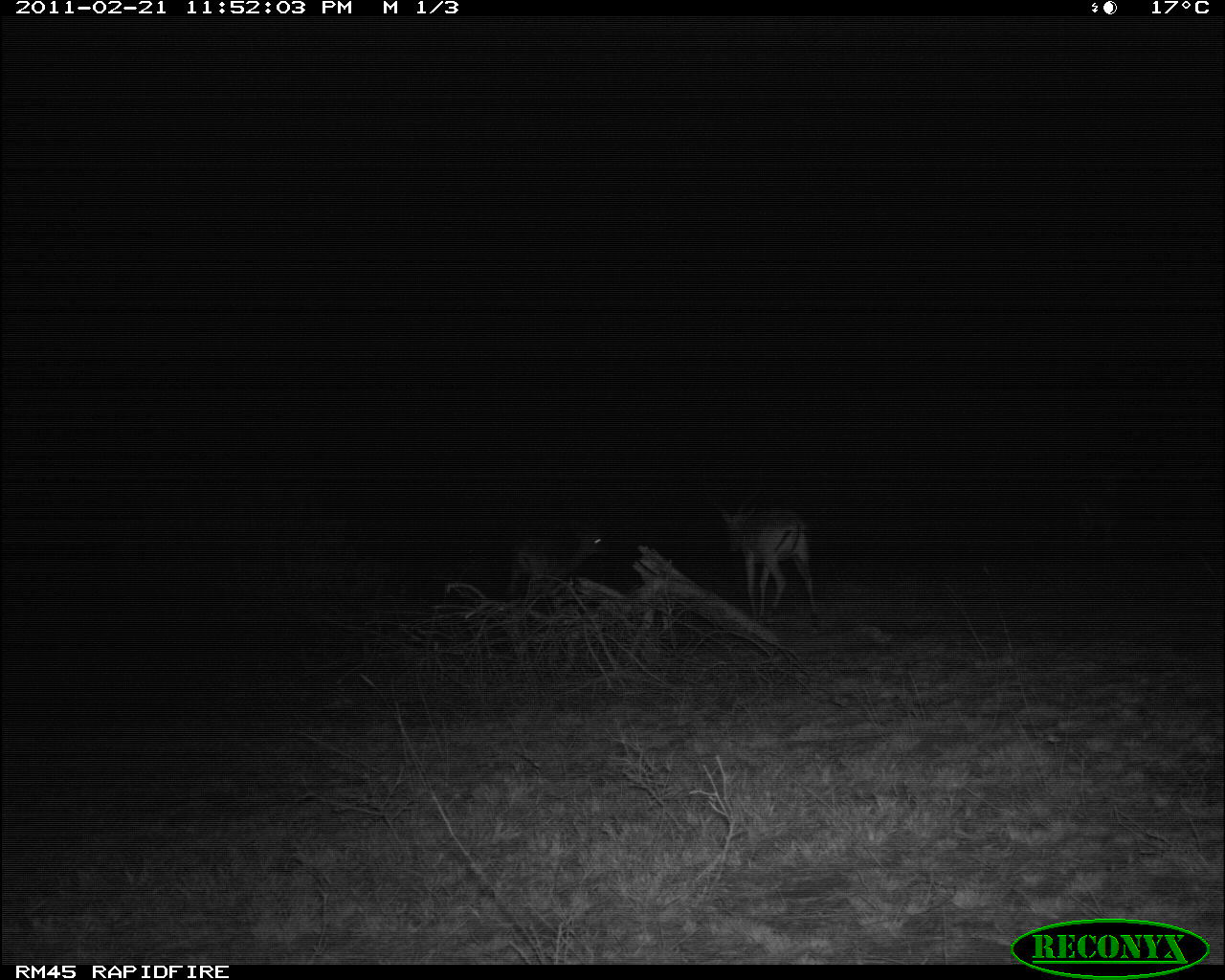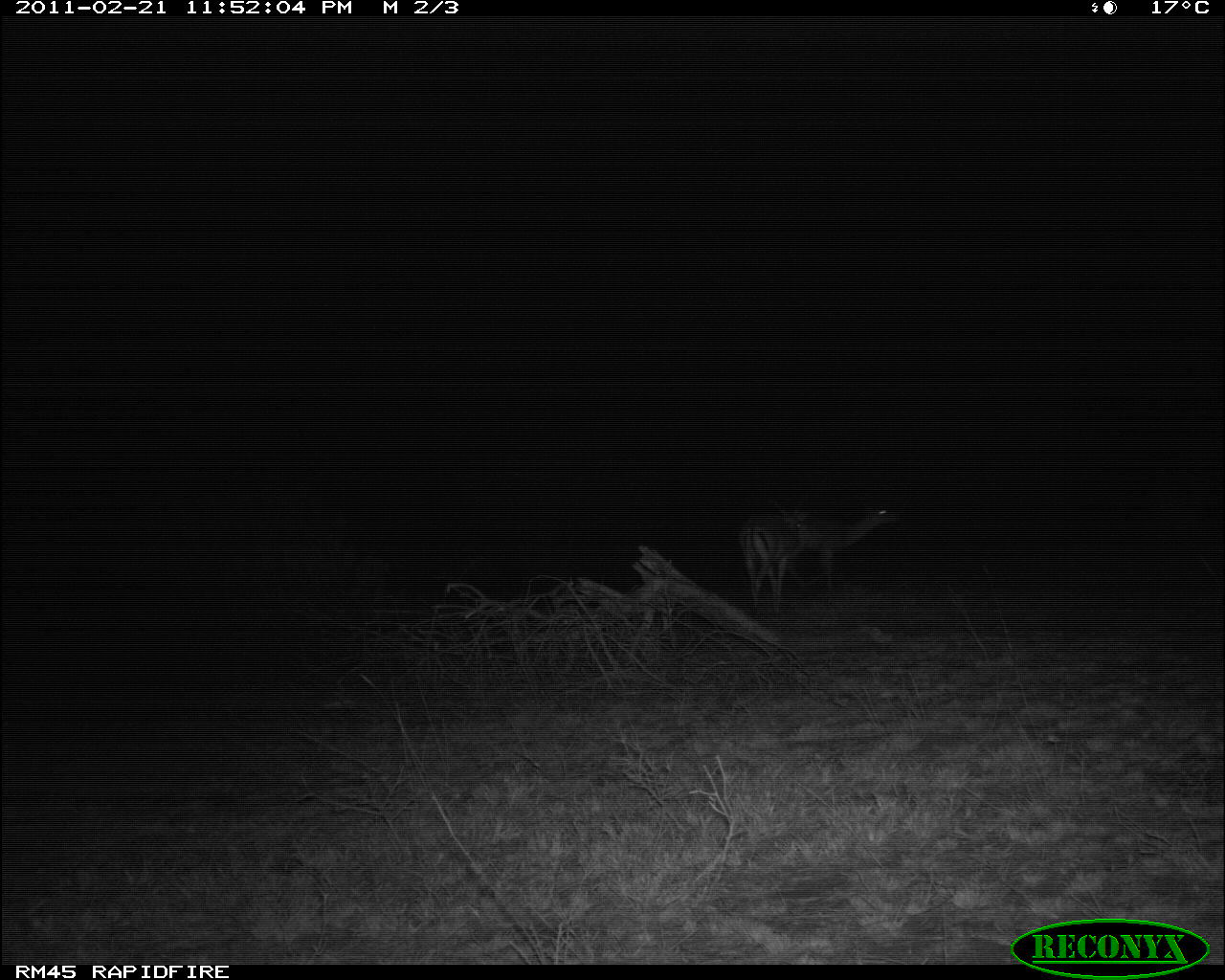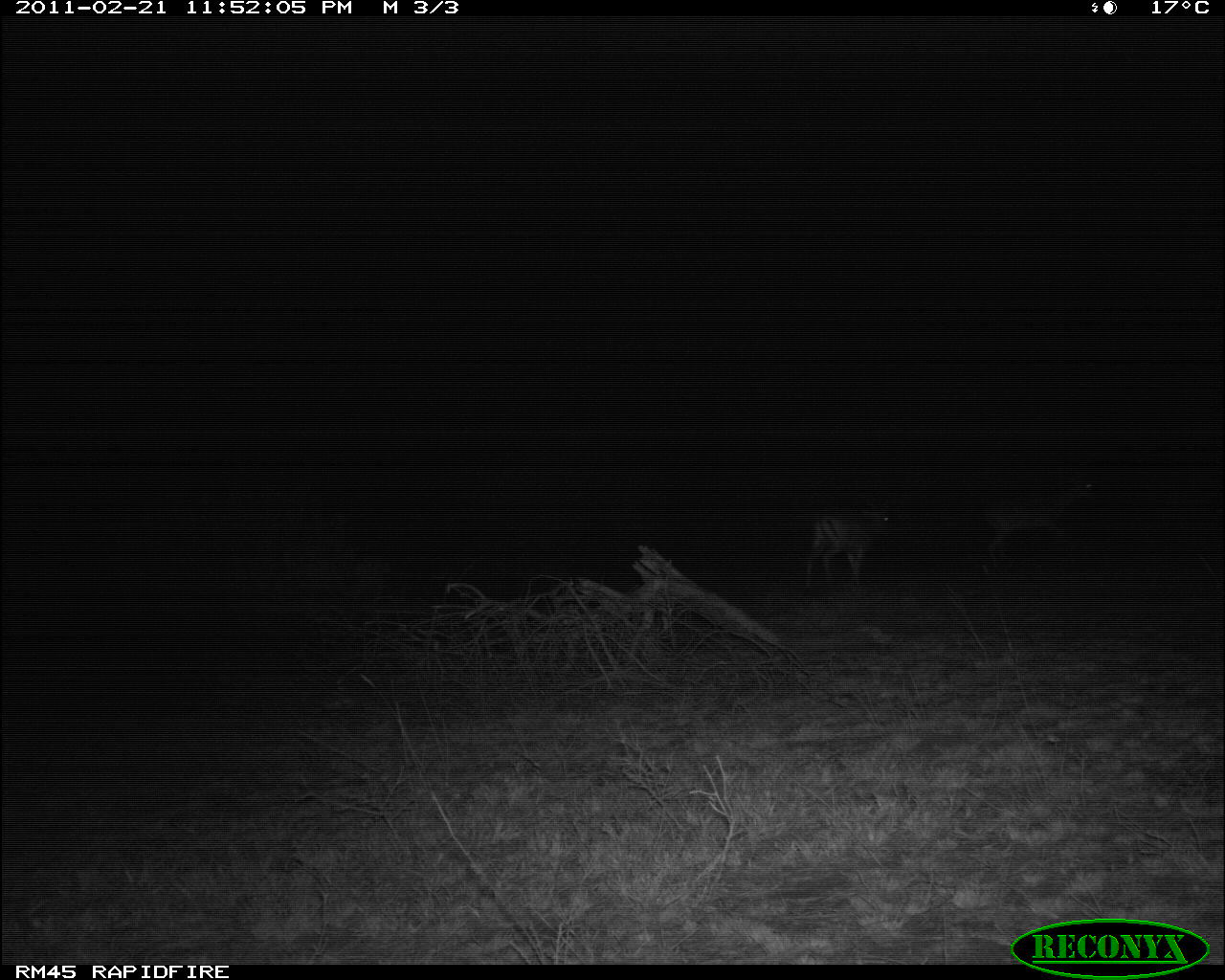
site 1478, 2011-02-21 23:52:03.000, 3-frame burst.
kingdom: Animalia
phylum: Chordata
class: Mammalia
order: Artiodactyla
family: Bovidae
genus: Aepyceros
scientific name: Aepyceros melampus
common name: impala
Aepyceros melampus (impala), count 2.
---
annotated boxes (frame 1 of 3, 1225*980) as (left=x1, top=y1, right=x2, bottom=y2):
aepyceros melampus: (left=718, top=502, right=821, bottom=619); (left=505, top=526, right=604, bottom=605); (left=1075, top=472, right=1123, bottom=552)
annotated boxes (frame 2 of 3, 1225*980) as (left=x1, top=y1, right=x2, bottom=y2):
aepyceros melampus: (left=790, top=503, right=898, bottom=588); (left=740, top=500, right=809, bottom=618)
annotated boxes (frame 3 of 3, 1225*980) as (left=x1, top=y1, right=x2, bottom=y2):
aepyceros melampus: (left=977, top=475, right=1099, bottom=563); (left=809, top=501, right=895, bottom=586)